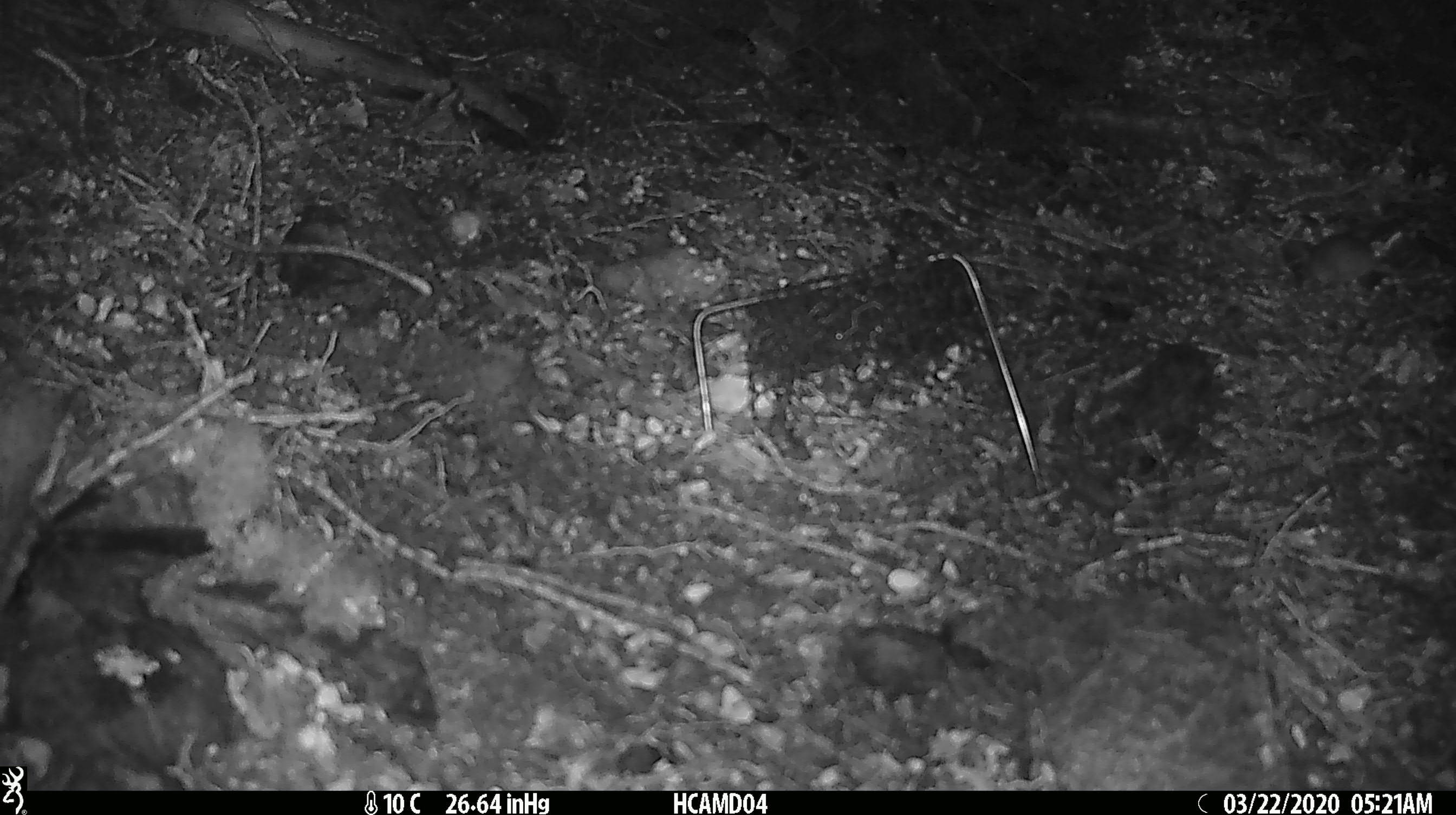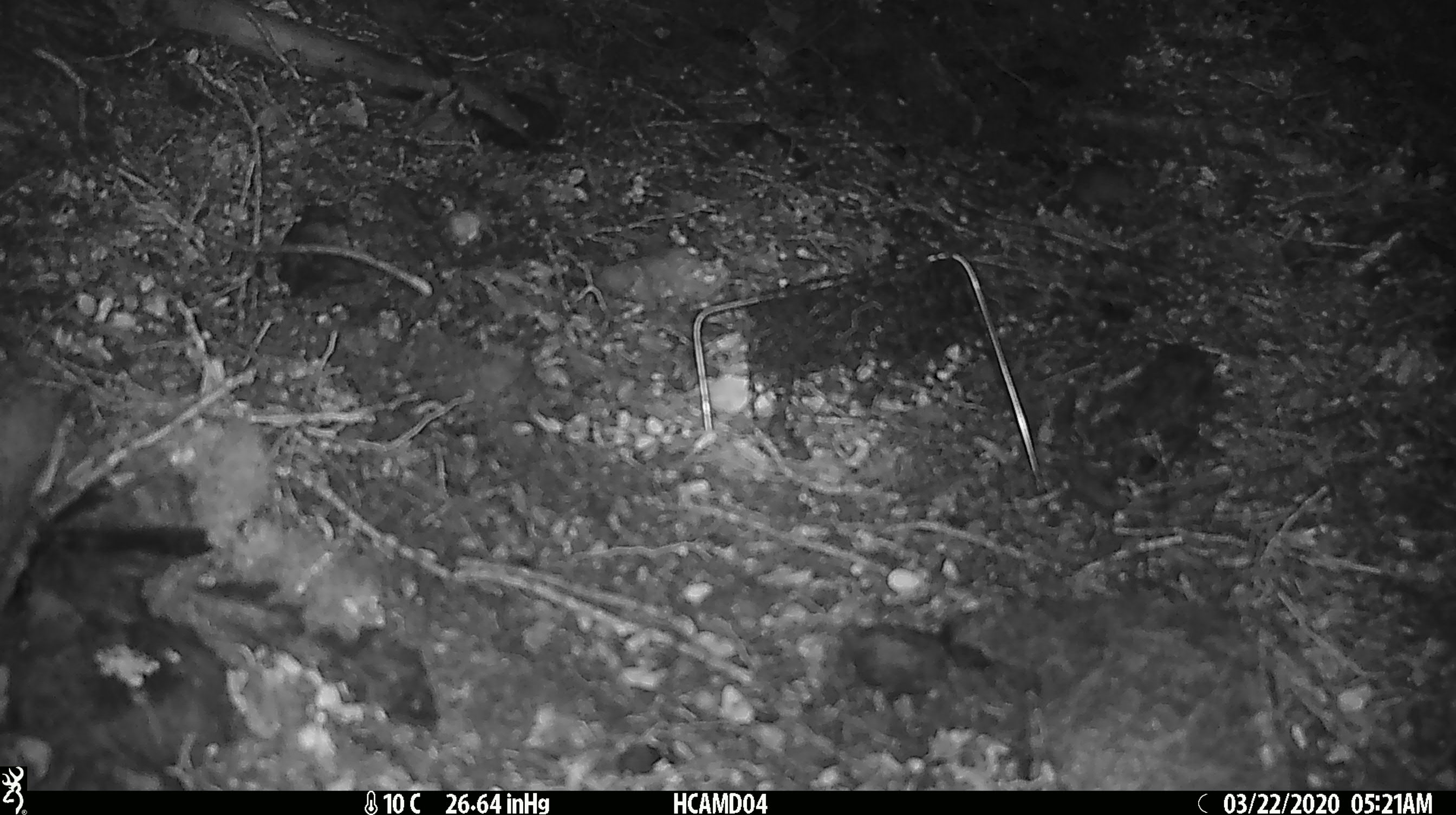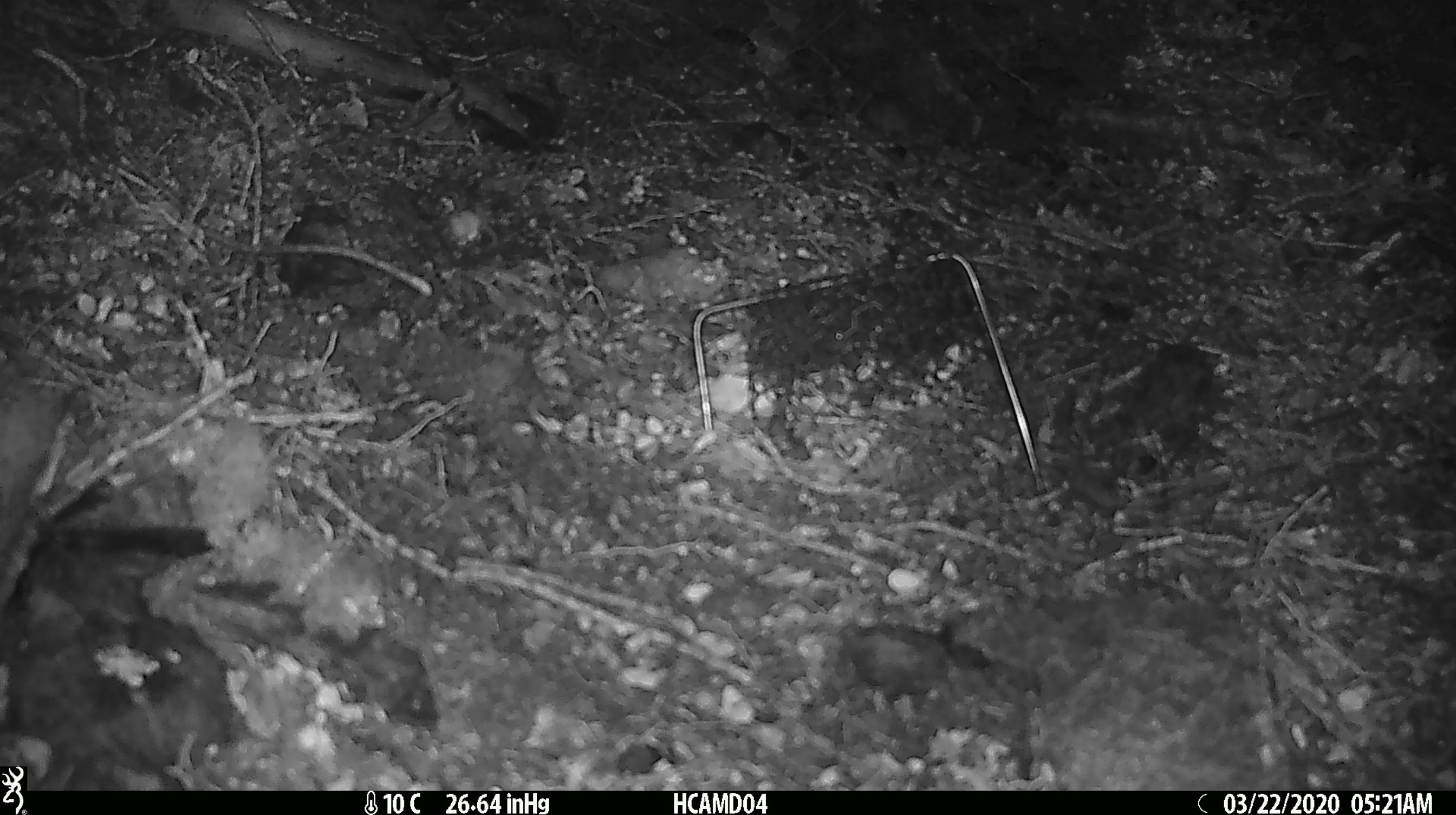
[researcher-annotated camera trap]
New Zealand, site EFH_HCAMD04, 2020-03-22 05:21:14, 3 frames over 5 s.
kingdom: Animalia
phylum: Chordata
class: Mammalia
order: Rodentia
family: Muridae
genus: Mus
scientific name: Mus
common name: mouse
Mouse (Mus).